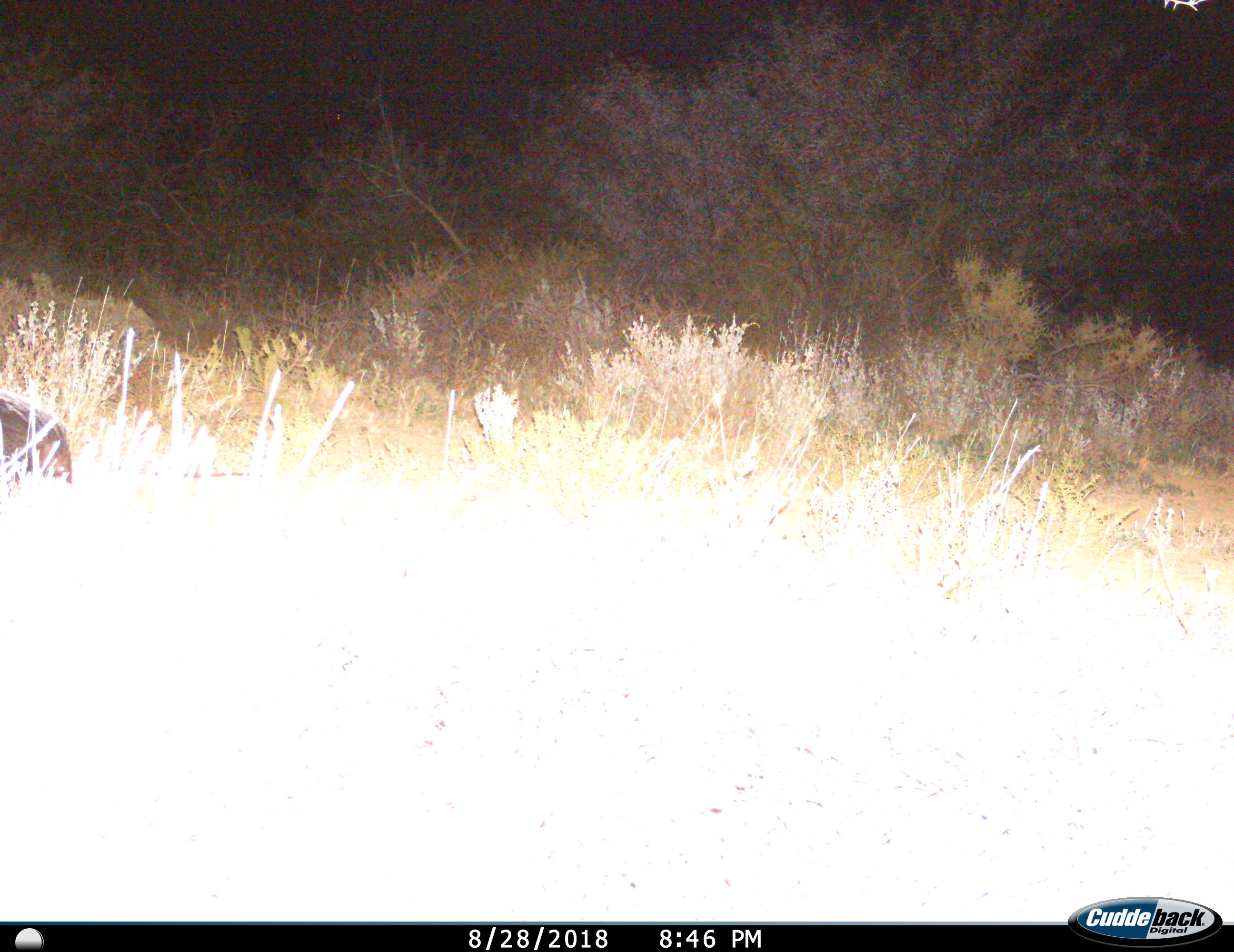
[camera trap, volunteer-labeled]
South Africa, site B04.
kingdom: Animalia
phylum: Chordata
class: Mammalia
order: Rodentia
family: Hystricidae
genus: Hystrix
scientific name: Hystrix africaeaustralis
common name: cape porcupine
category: porcupine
Porcupine (cape porcupine) (Hystrix africaeaustralis), count 1. Behavior (volunteer vote fractions): standing 14%, resting 0%, moving 57%, interacting 0%. Young present (vote fraction): 0%. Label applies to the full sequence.